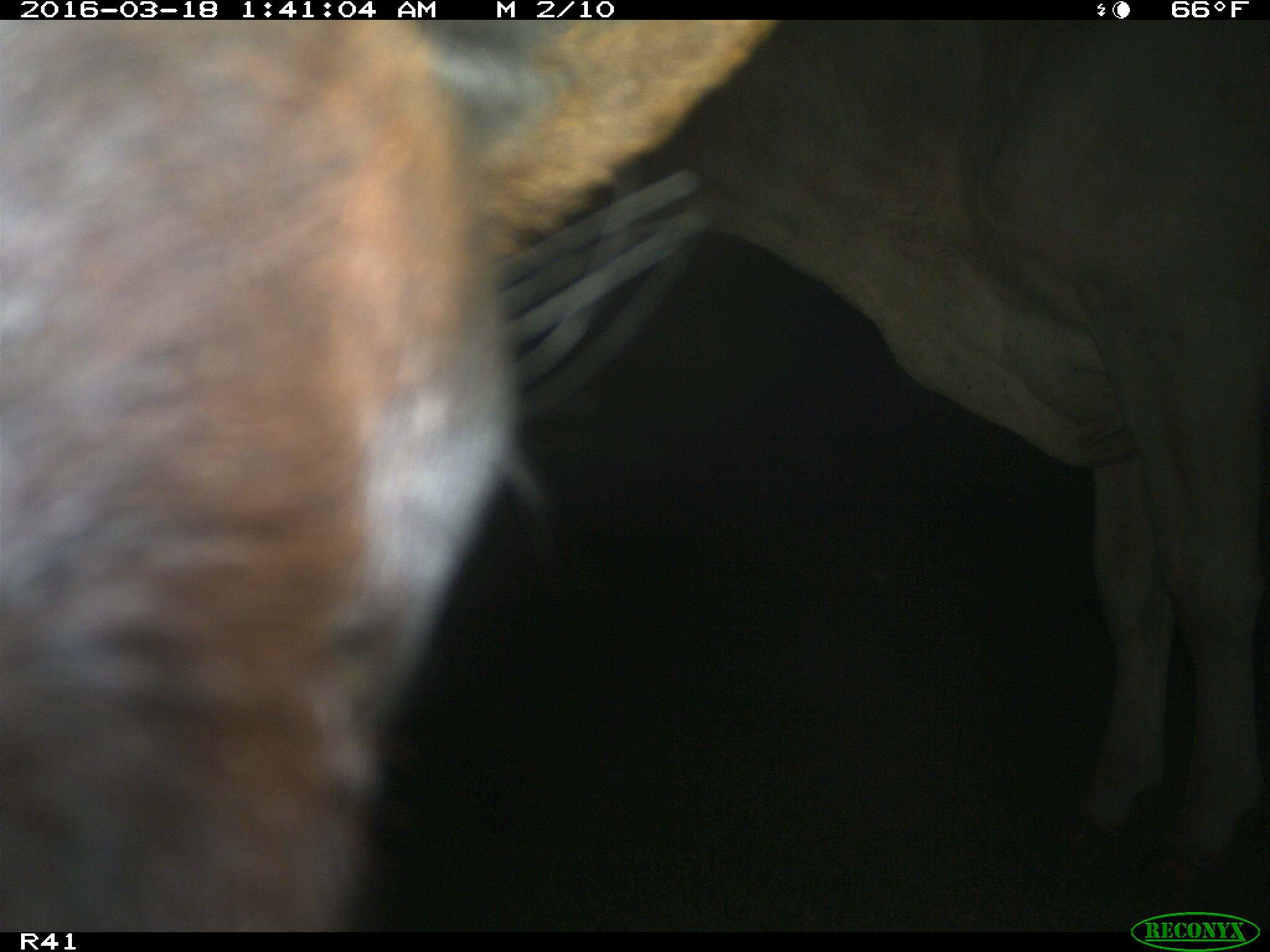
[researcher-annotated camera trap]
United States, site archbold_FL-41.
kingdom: Animalia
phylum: Chordata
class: Mammalia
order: Artiodactyla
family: Bovidae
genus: Bos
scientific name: Bos taurus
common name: domestic cow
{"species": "Bos taurus (domestic cow)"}